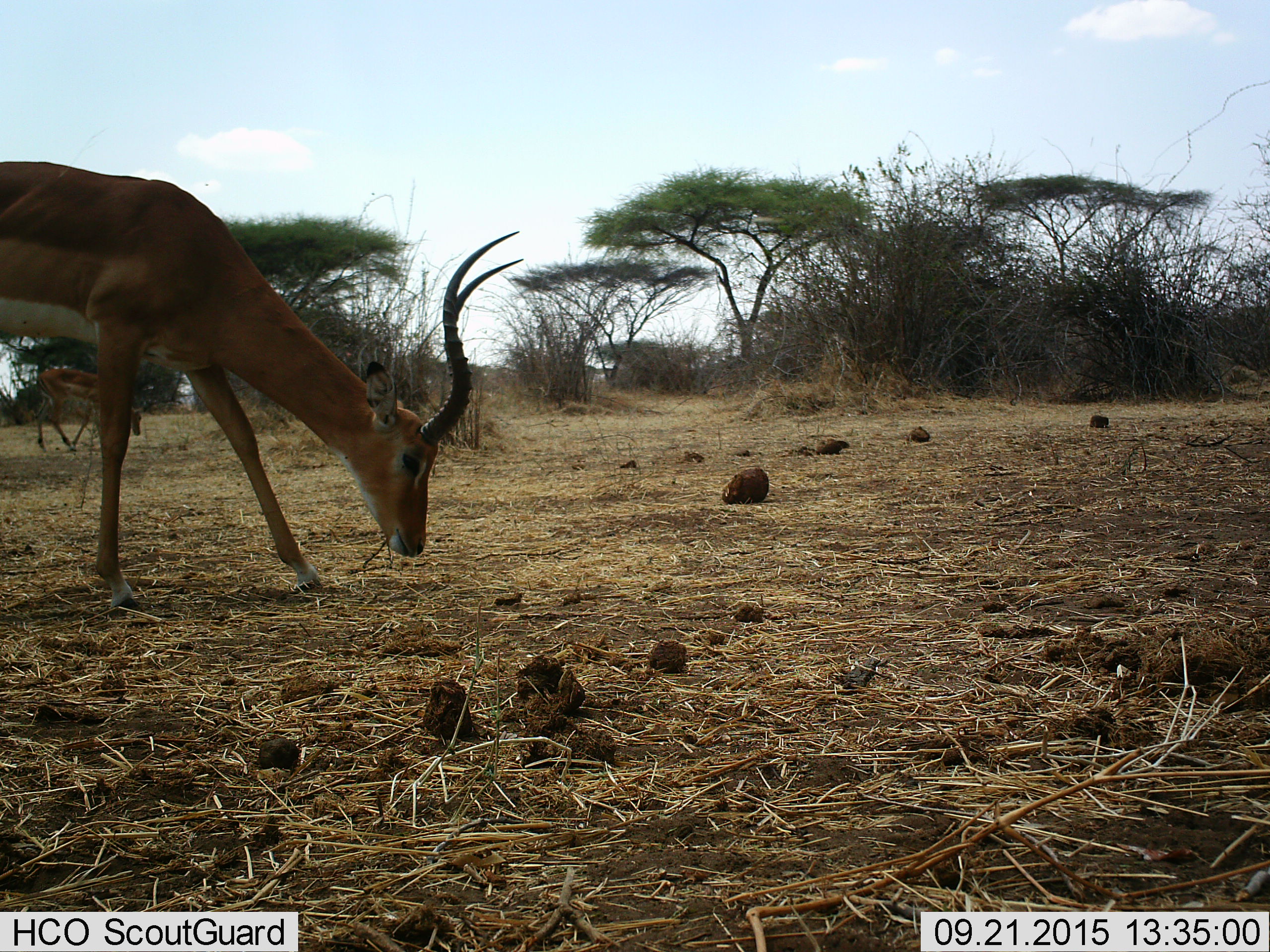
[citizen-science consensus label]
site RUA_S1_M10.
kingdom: Animalia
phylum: Chordata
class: Mammalia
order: Artiodactyla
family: Bovidae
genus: Aepyceros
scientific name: Aepyceros melampus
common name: impala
Impala (Aepyceros melampus), count 2. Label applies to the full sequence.